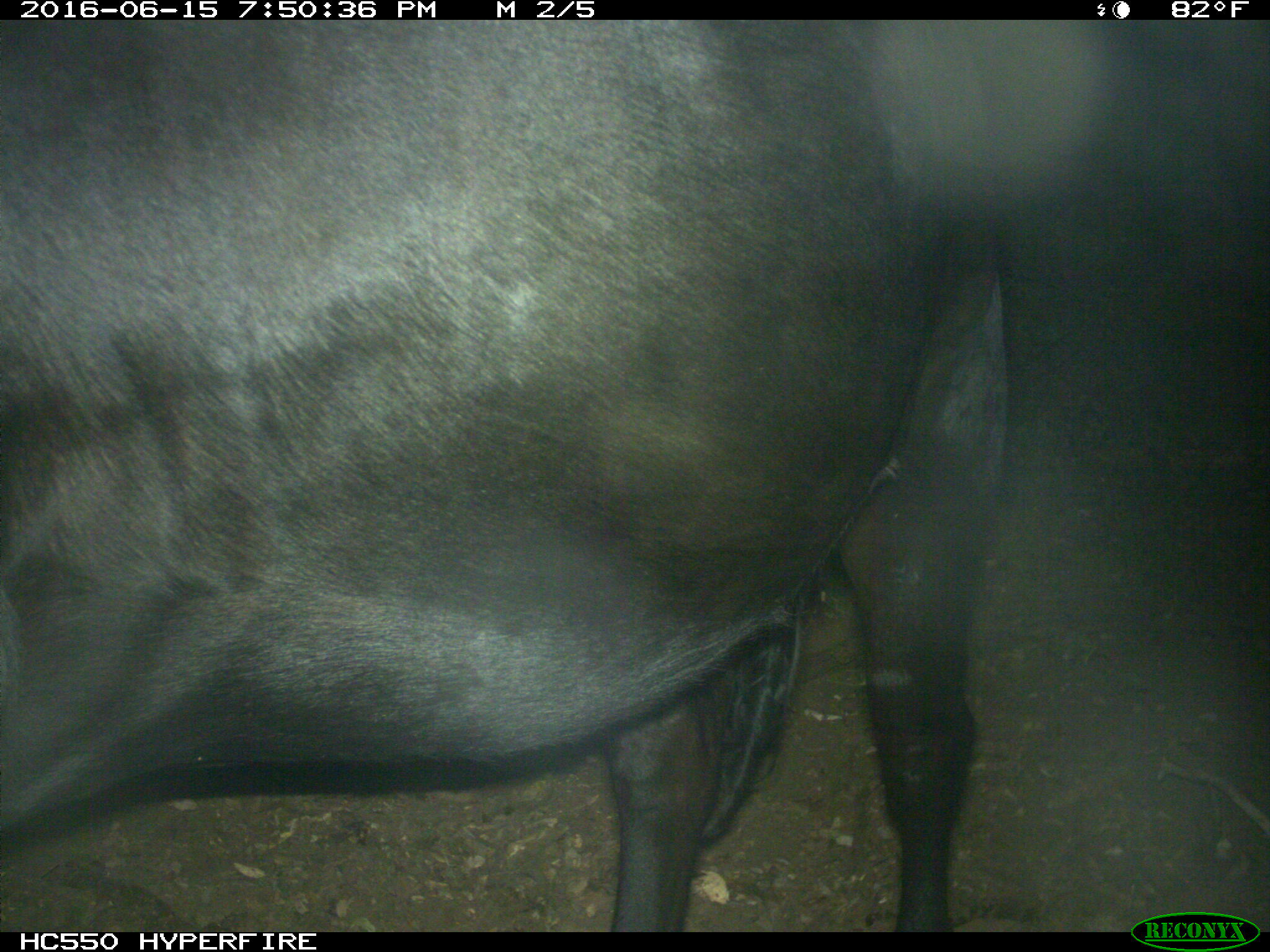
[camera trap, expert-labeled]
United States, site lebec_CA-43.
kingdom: Animalia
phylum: Chordata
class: Mammalia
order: Artiodactyla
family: Bovidae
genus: Bos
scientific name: Bos taurus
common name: domestic cow